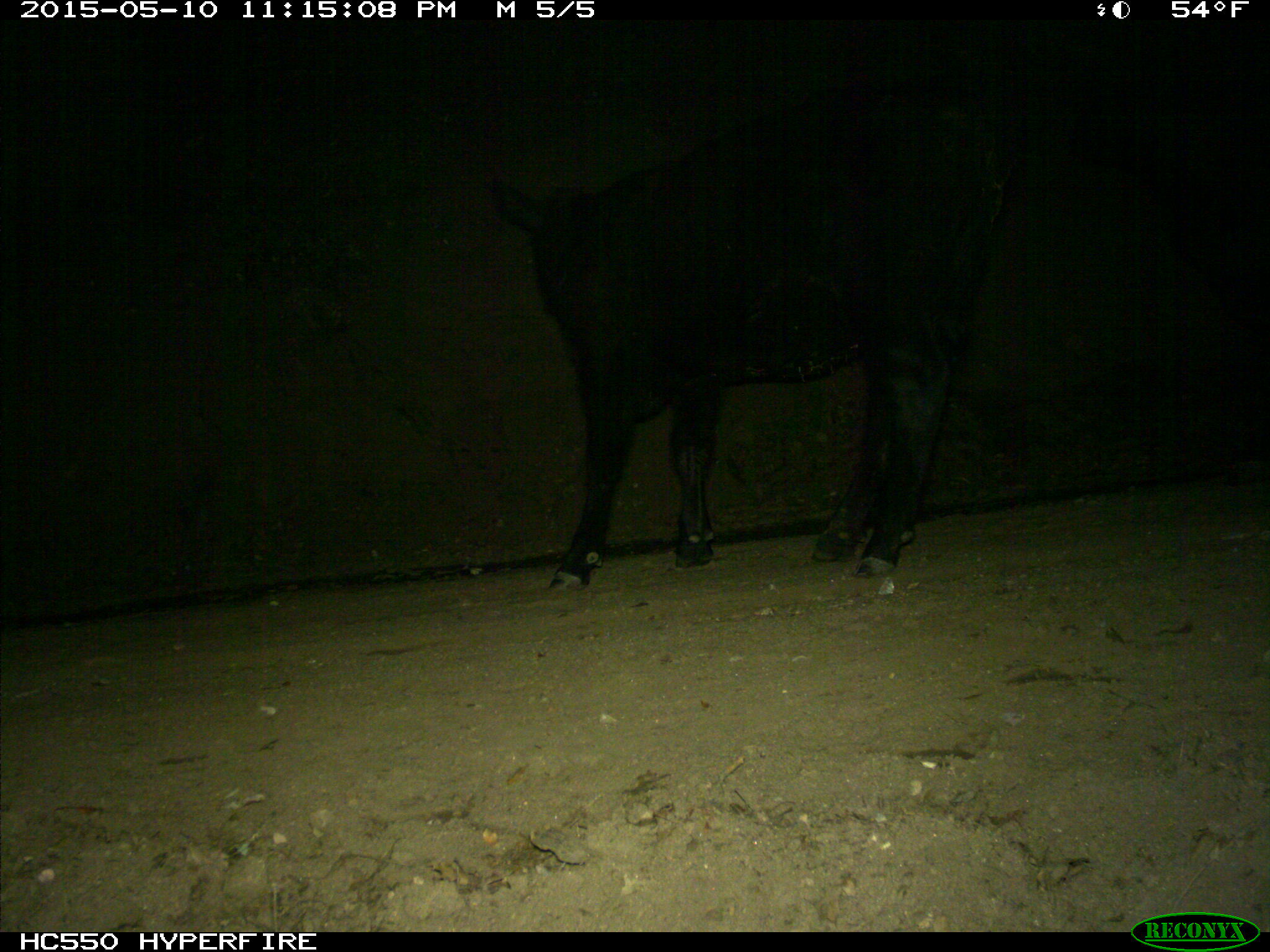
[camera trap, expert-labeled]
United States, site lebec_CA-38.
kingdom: Animalia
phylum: Chordata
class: Mammalia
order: Artiodactyla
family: Bovidae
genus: Bos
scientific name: Bos taurus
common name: domestic cow